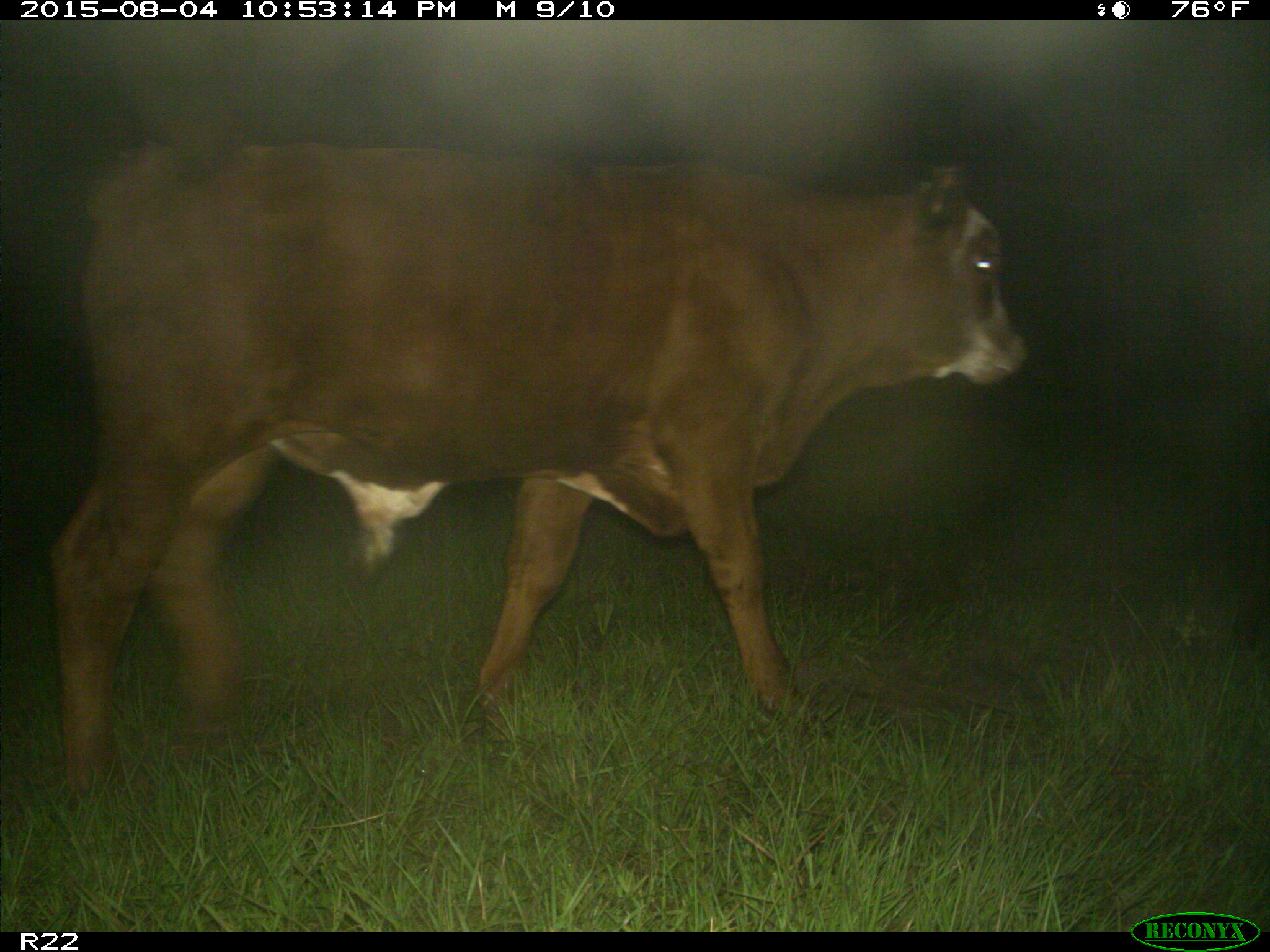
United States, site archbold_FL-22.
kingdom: Animalia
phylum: Chordata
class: Mammalia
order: Artiodactyla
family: Bovidae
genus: Bos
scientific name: Bos taurus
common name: domestic cow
Bos taurus (domestic cow).